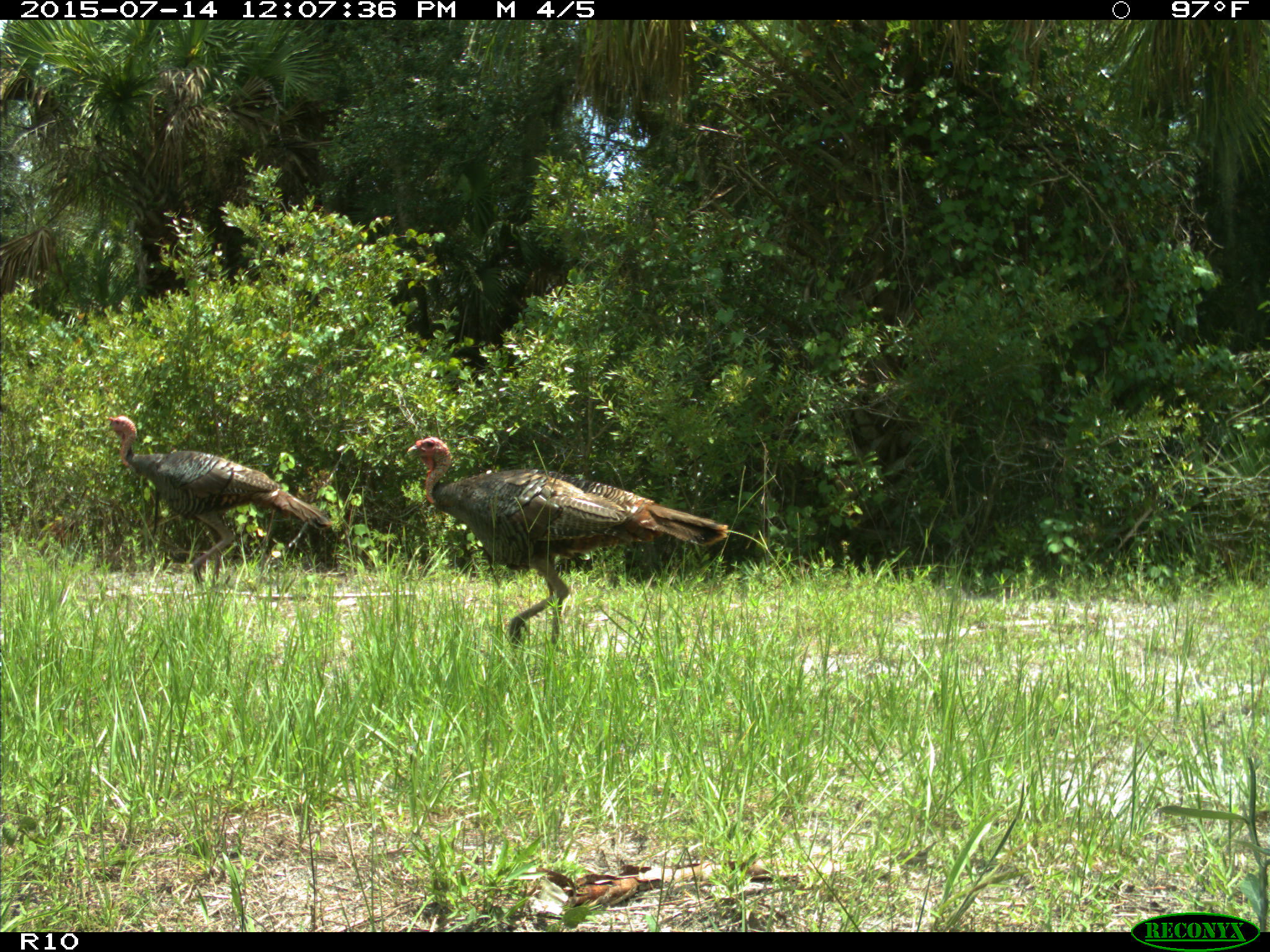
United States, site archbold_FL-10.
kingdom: Animalia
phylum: Chordata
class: Aves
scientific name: Aves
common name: birds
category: unidentified bird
Unidentified bird (birds) (Aves).